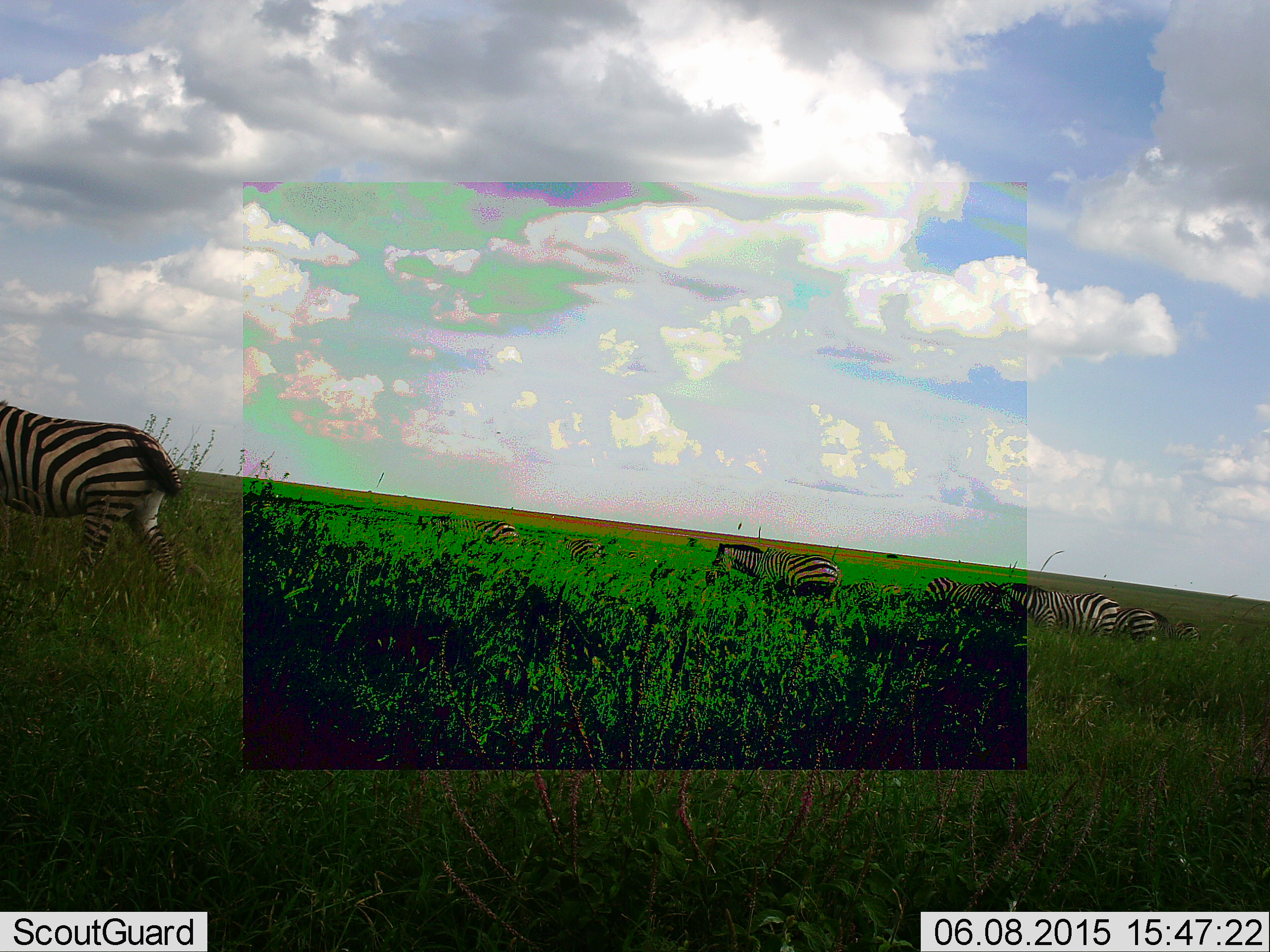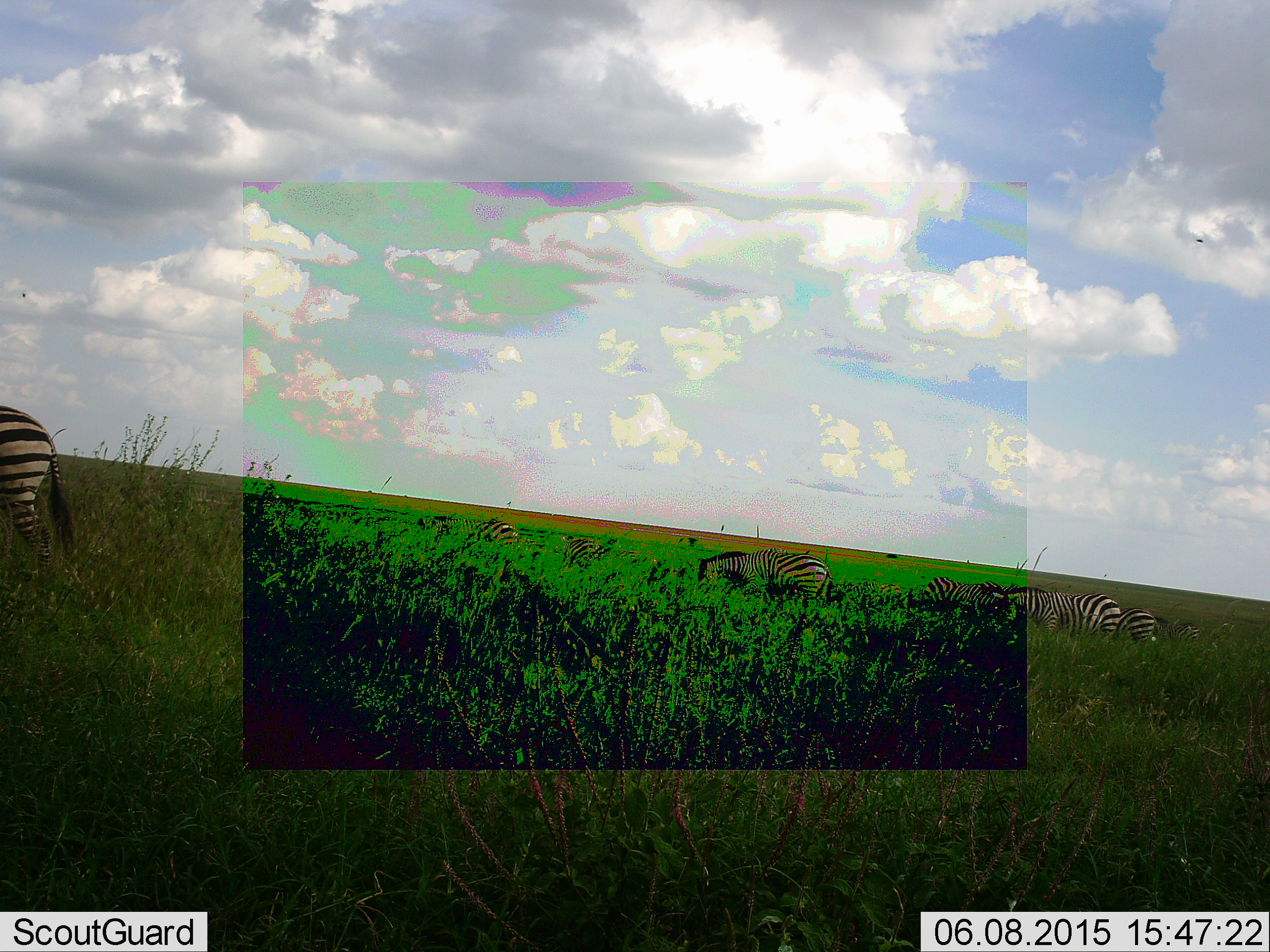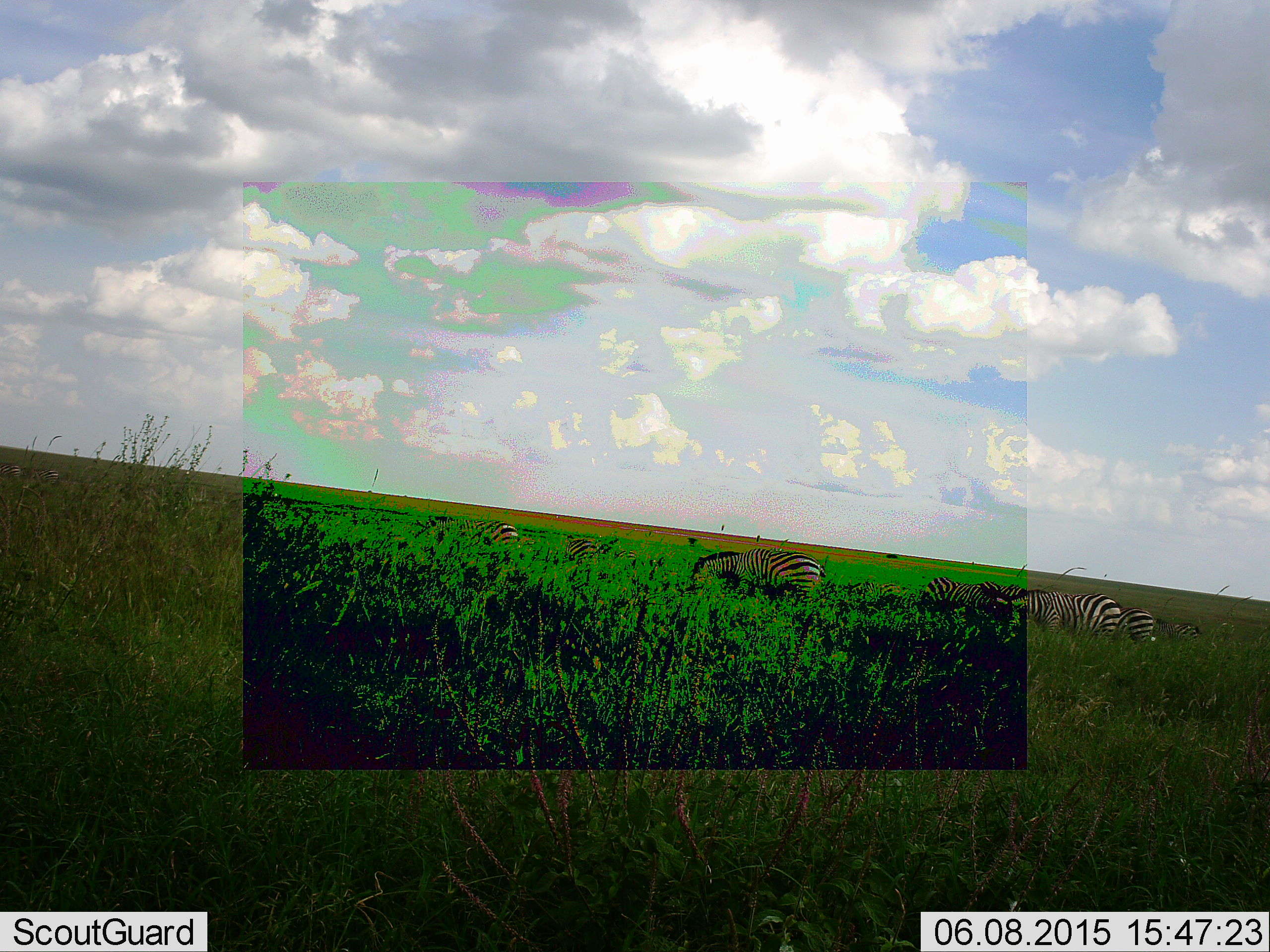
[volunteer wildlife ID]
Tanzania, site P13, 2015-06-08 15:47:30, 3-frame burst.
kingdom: Animalia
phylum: Chordata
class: Mammalia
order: Perissodactyla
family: Equidae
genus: Equus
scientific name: Equus quagga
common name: plains zebra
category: zebra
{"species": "zebra (plains zebra) (Equus quagga)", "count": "6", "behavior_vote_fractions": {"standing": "10%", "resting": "0%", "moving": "70%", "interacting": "10%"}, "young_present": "0%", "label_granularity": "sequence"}